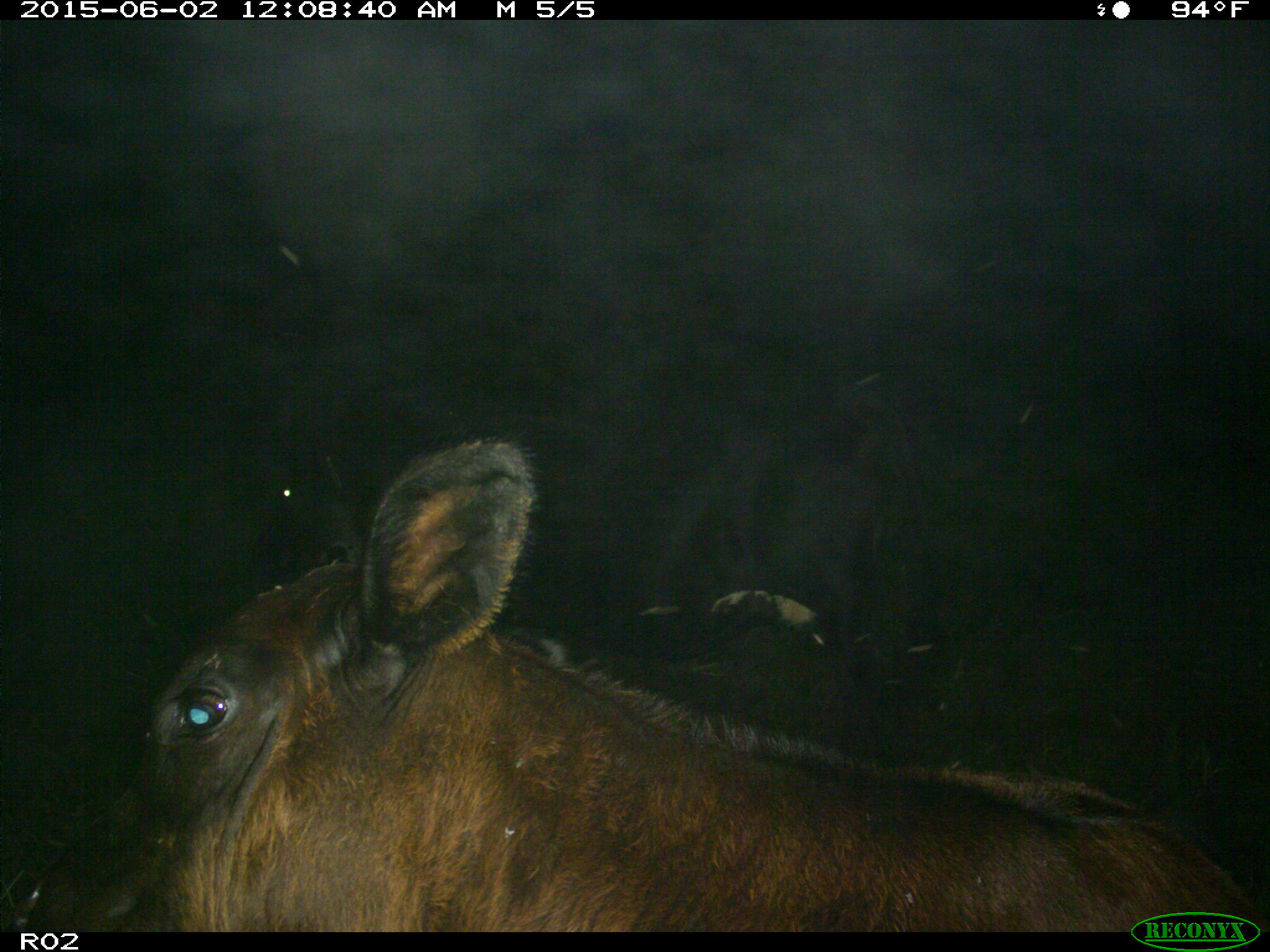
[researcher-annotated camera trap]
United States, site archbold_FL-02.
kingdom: Animalia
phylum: Chordata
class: Mammalia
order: Artiodactyla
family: Bovidae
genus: Bos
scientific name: Bos taurus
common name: domestic cow